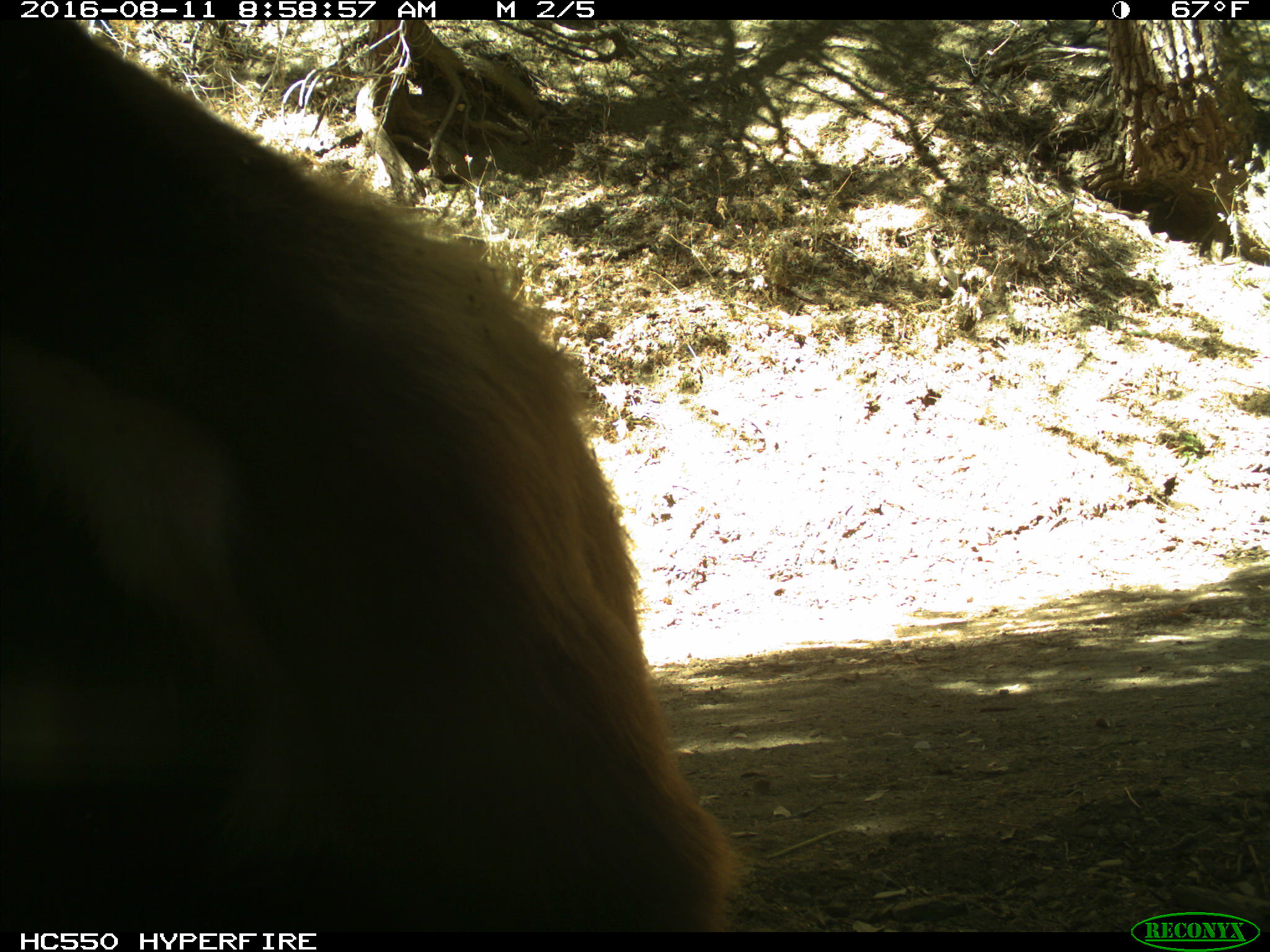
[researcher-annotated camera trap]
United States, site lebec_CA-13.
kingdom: Animalia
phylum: Chordata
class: Mammalia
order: Carnivora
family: Ursidae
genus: Ursus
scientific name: Ursus americanus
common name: american black bear